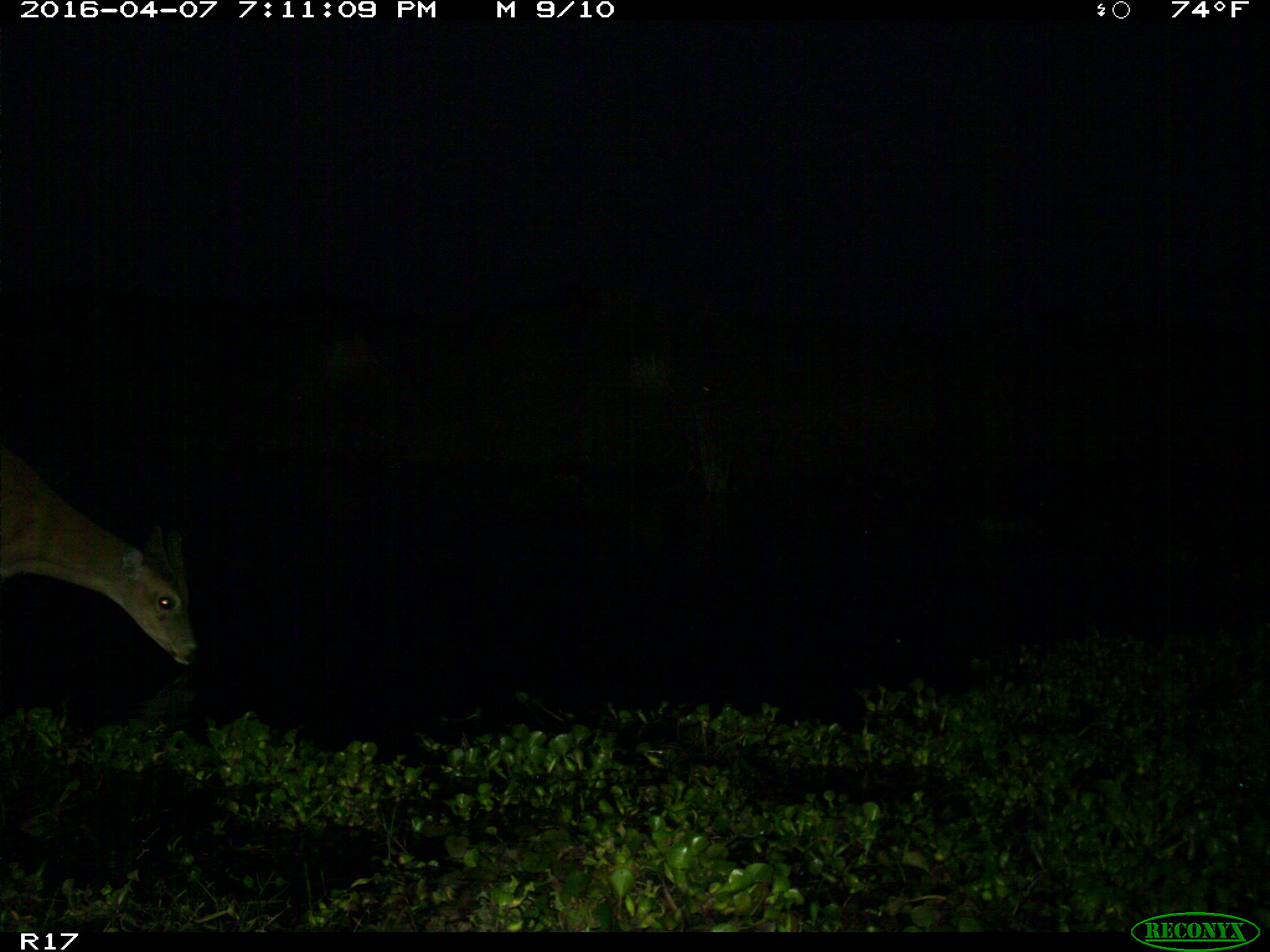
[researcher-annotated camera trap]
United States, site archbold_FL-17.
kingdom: Animalia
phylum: Chordata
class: Mammalia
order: Artiodactyla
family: Cervidae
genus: Odocoileus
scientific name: Odocoileus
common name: deer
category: unidentified deer